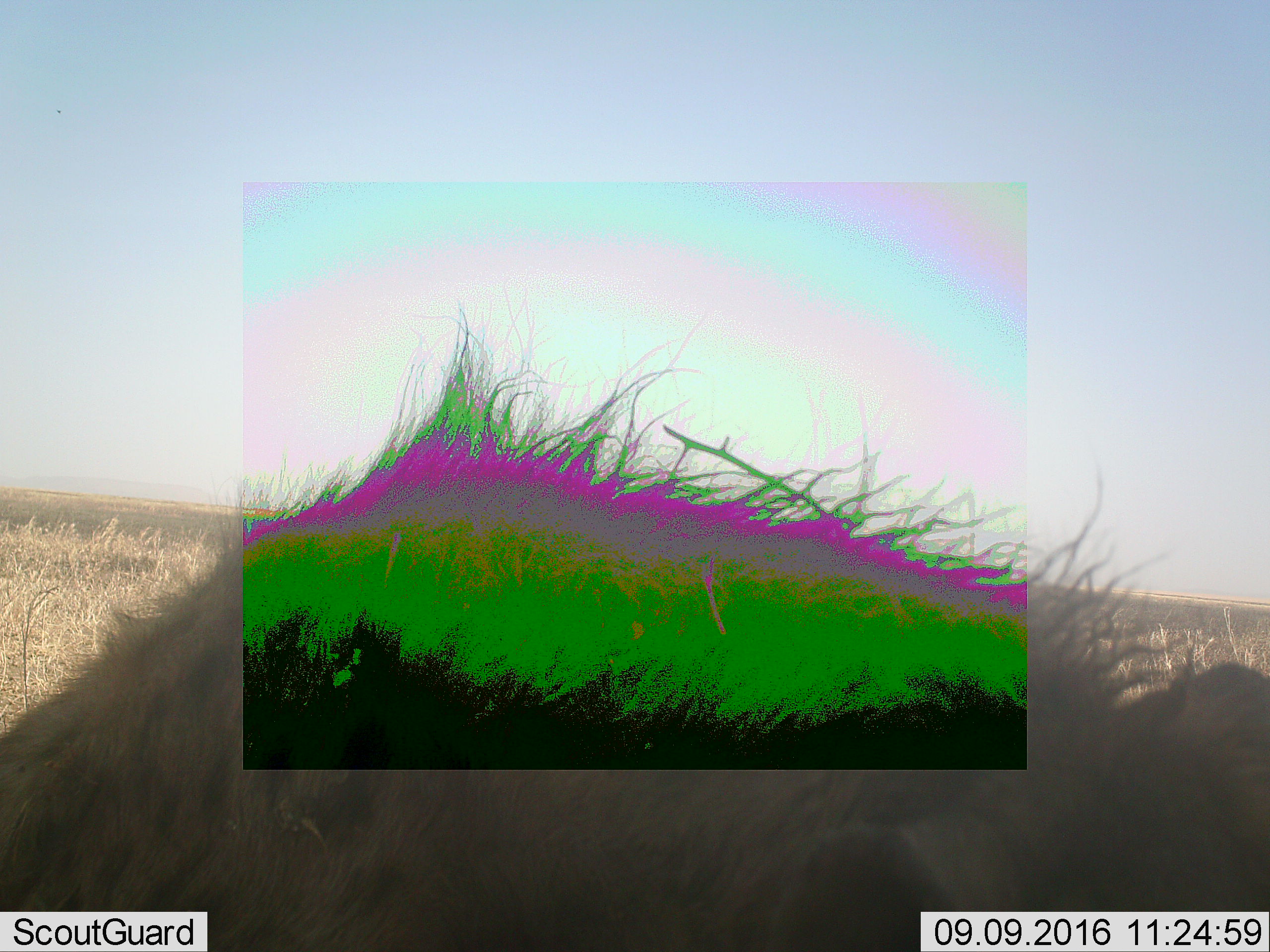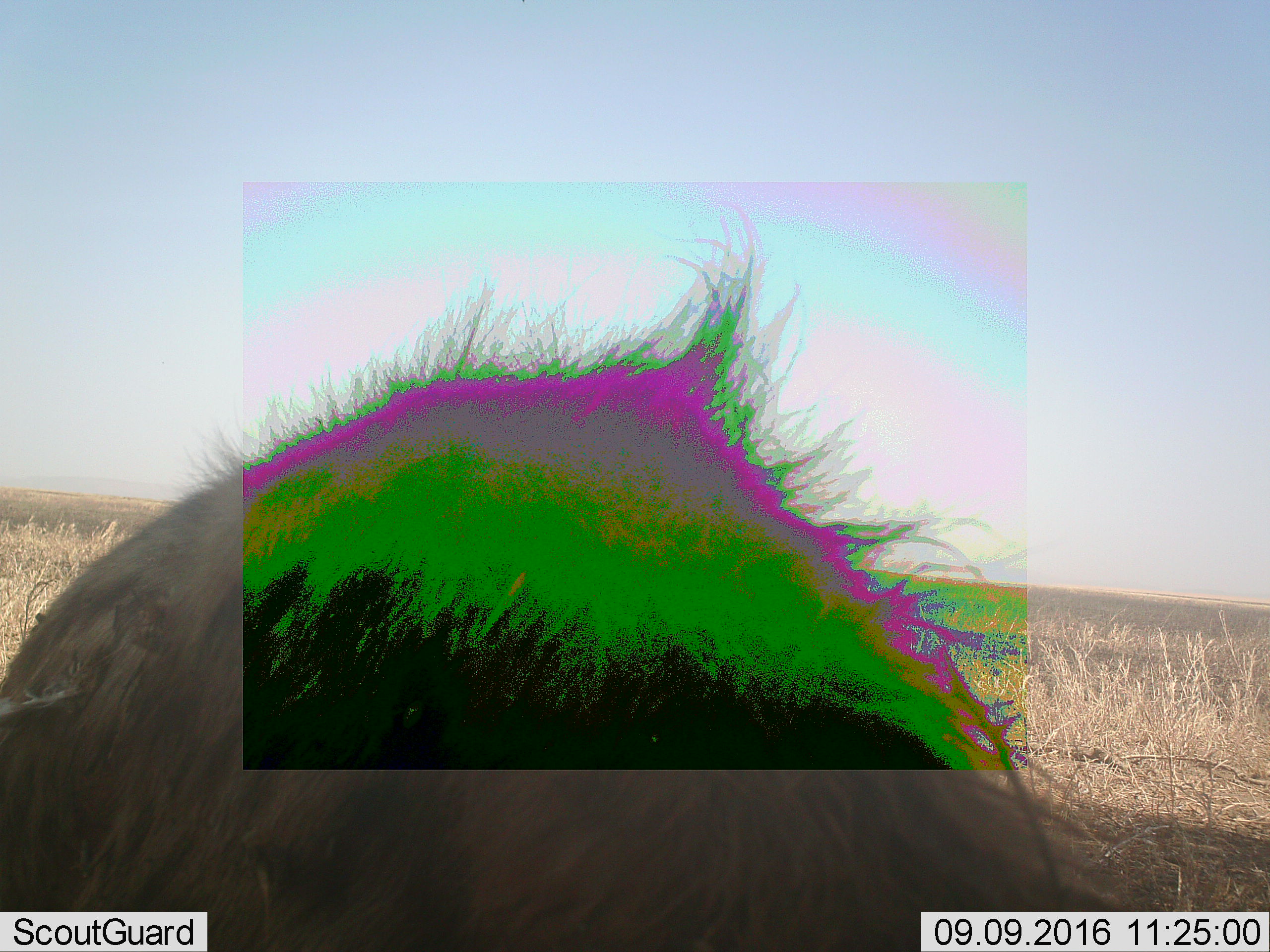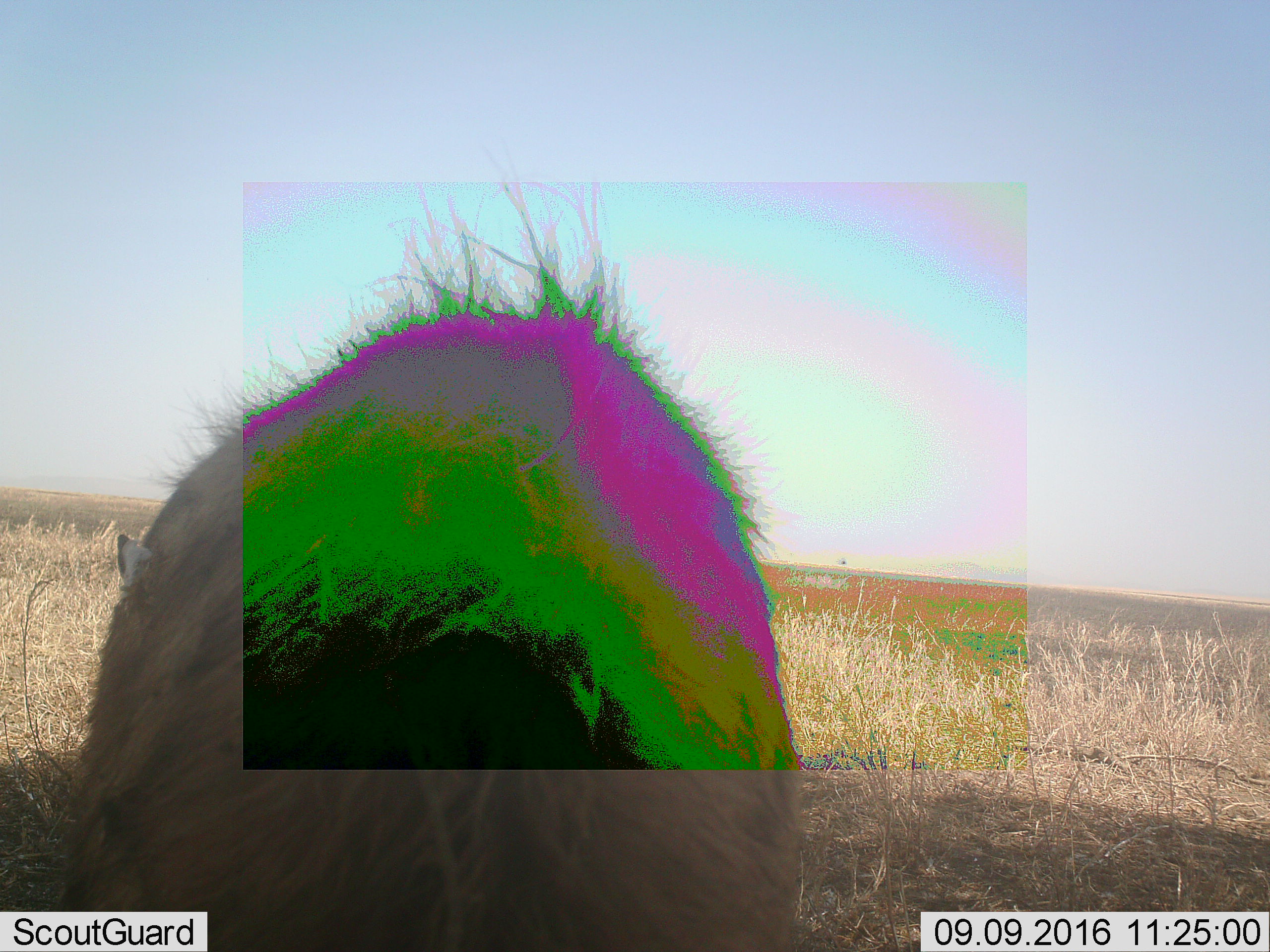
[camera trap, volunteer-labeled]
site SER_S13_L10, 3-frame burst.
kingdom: Animalia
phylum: Chordata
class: Mammalia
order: Carnivora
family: Hyaenidae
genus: Crocuta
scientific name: Crocuta crocuta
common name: spotted hyena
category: hyenaspotted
Hyenaspotted (spotted hyena) (Crocuta crocuta), count 1. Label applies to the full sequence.